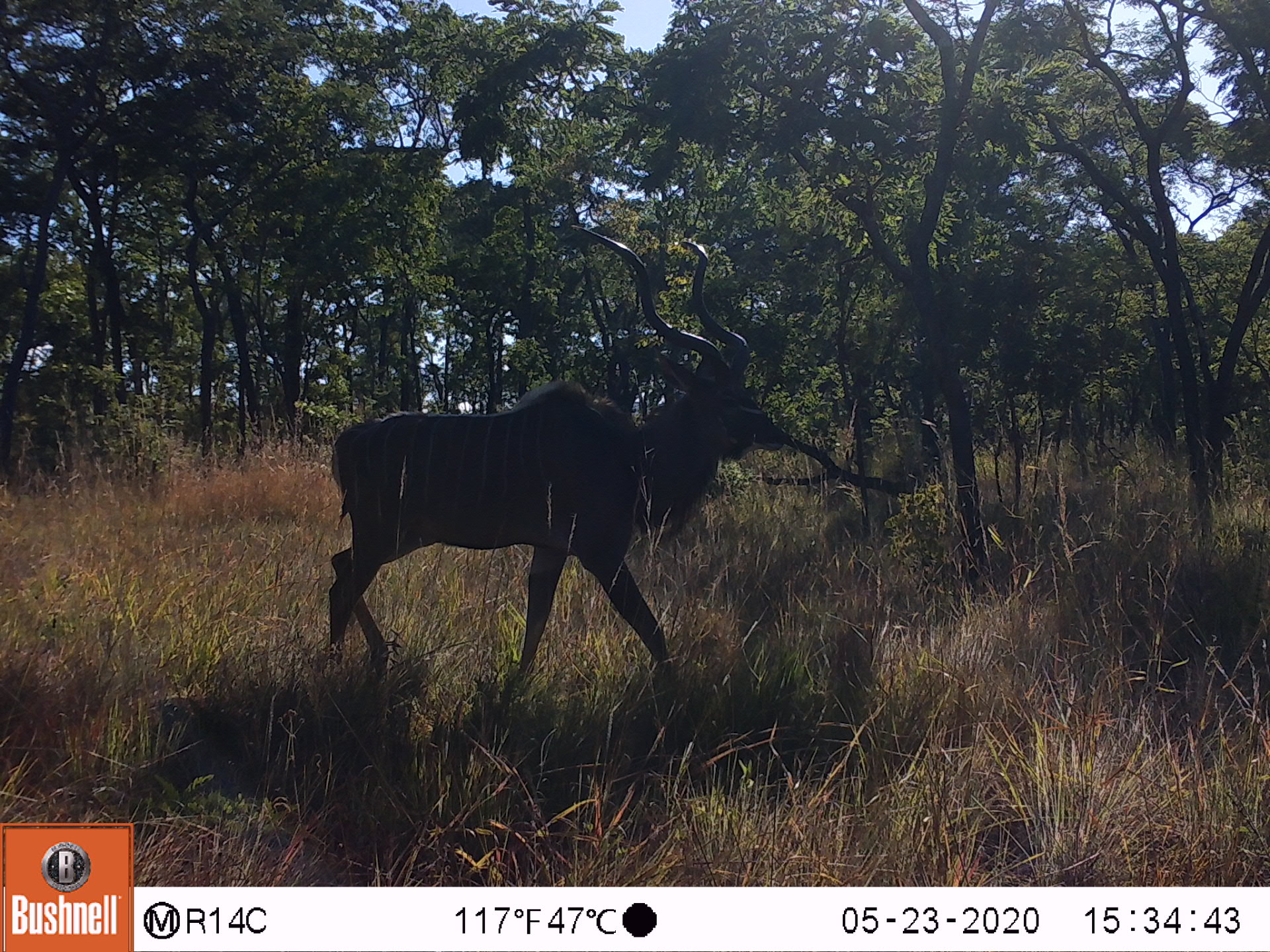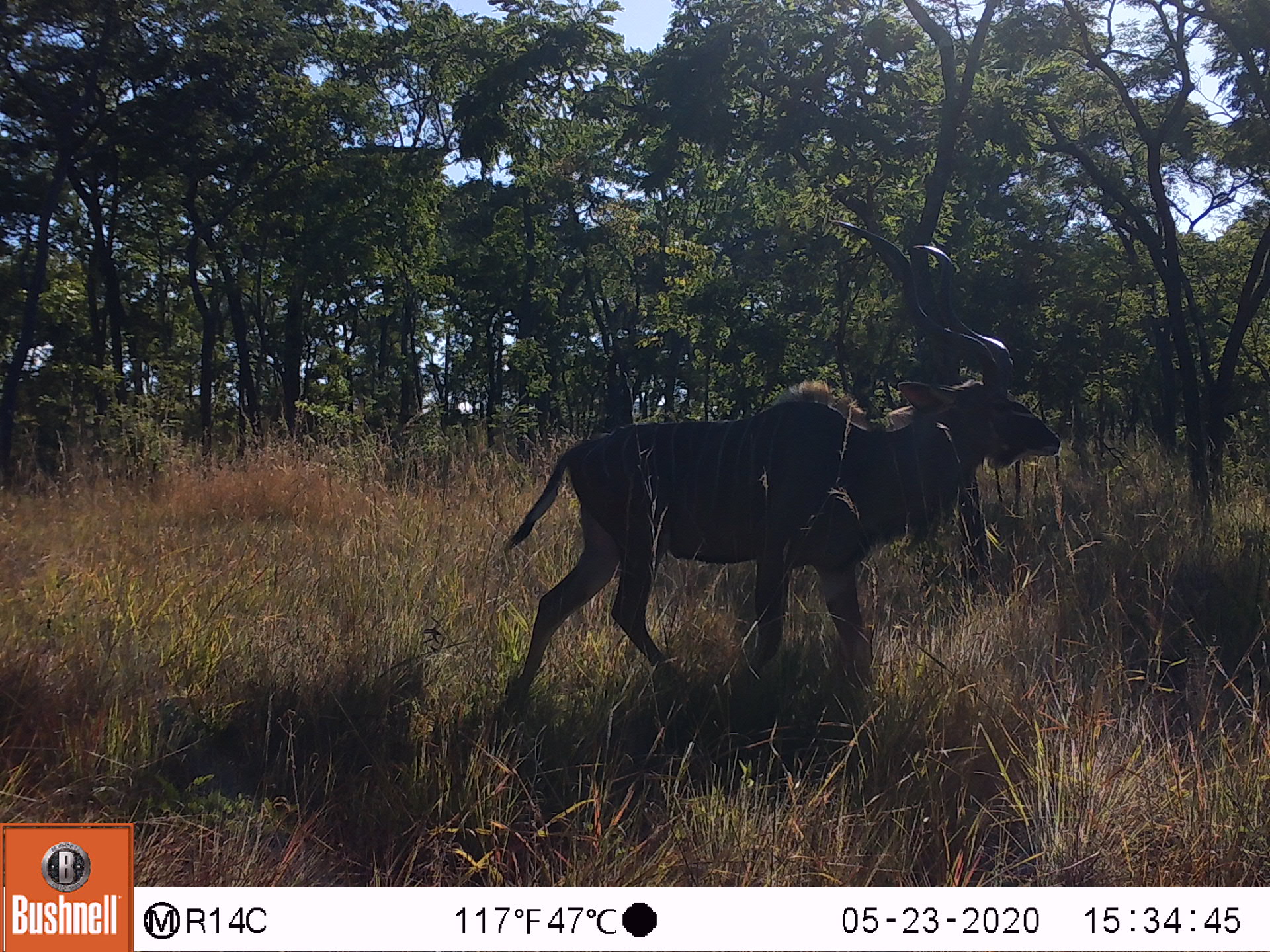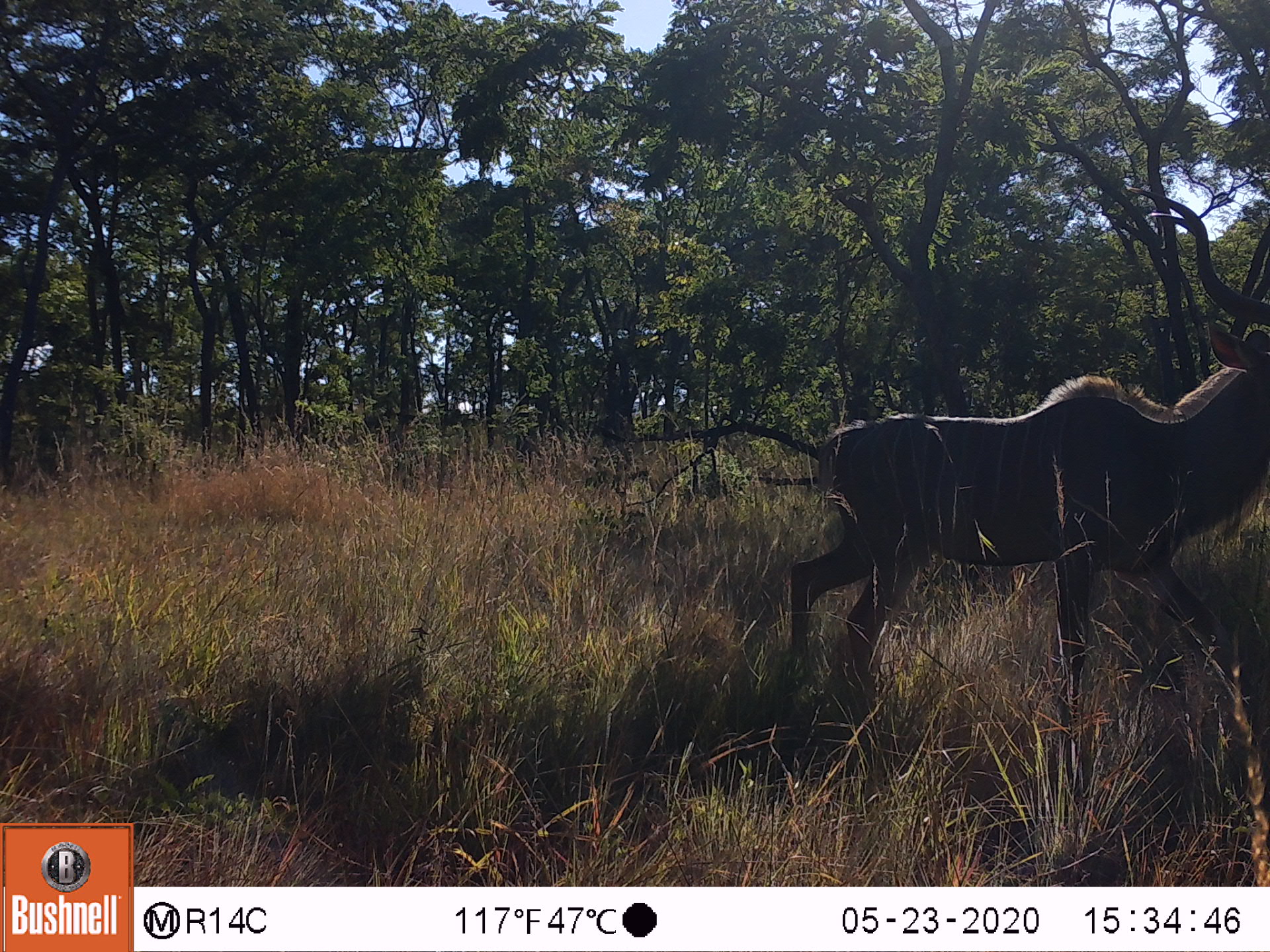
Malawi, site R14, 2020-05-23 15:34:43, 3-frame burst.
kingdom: Animalia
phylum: Chordata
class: Mammalia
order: Artiodactyla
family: Bovidae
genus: Tragelaphus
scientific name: Tragelaphus strepsiceros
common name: greater kudu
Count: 1.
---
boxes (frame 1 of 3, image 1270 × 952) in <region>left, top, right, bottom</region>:
greater kudu: <region>312, 214, 782, 700</region>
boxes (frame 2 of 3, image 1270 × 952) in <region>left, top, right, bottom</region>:
greater kudu: <region>474, 202, 1064, 713</region>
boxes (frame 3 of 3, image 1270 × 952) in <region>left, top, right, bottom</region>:
greater kudu: <region>774, 186, 1262, 710</region>